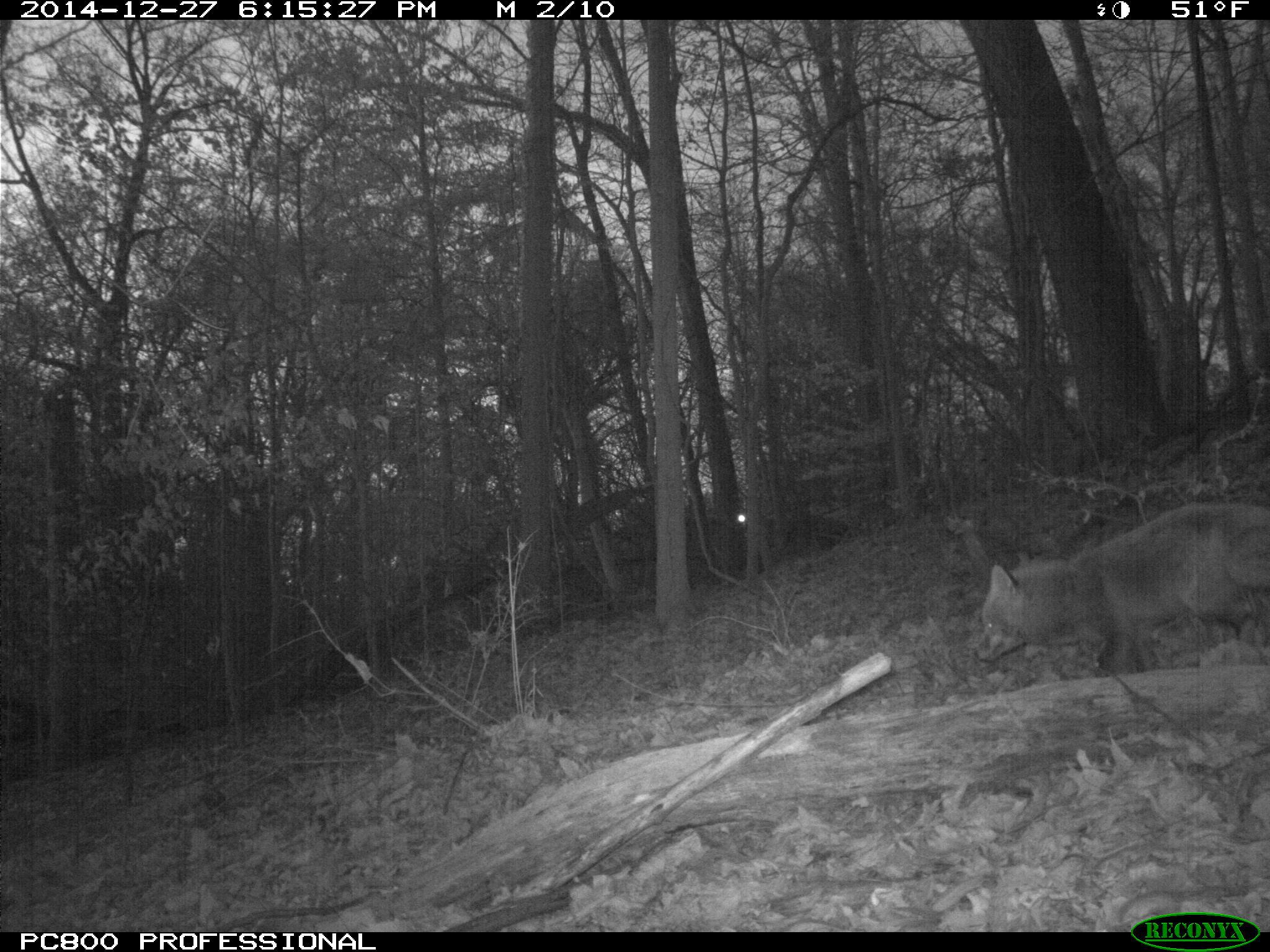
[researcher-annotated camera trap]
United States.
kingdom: Animalia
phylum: Chordata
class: Mammalia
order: Carnivora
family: Canidae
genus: Vulpes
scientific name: Vulpes vulpes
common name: red fox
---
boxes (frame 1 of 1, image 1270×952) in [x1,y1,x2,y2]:
Red Fox: [972,500,1267,689]